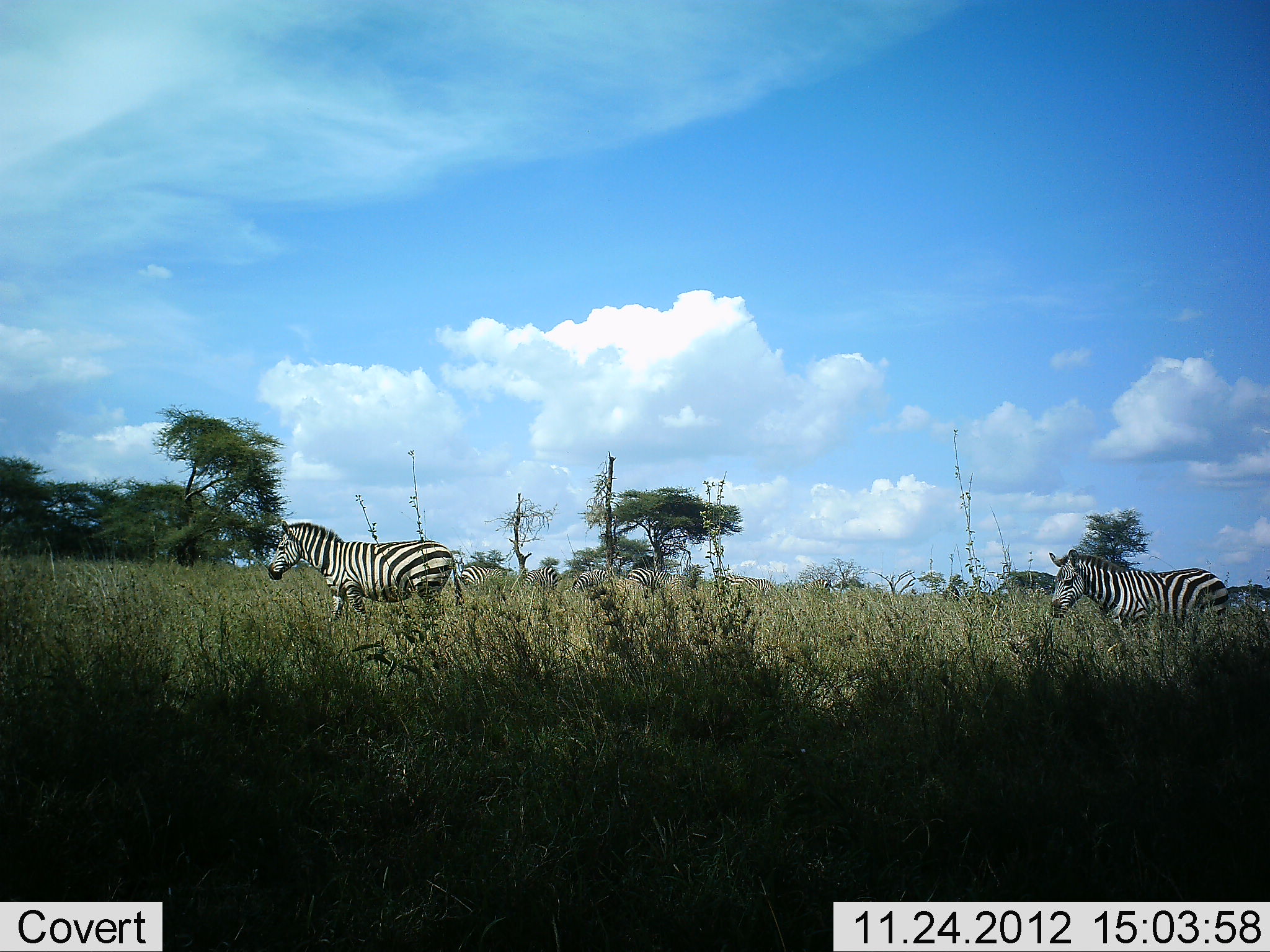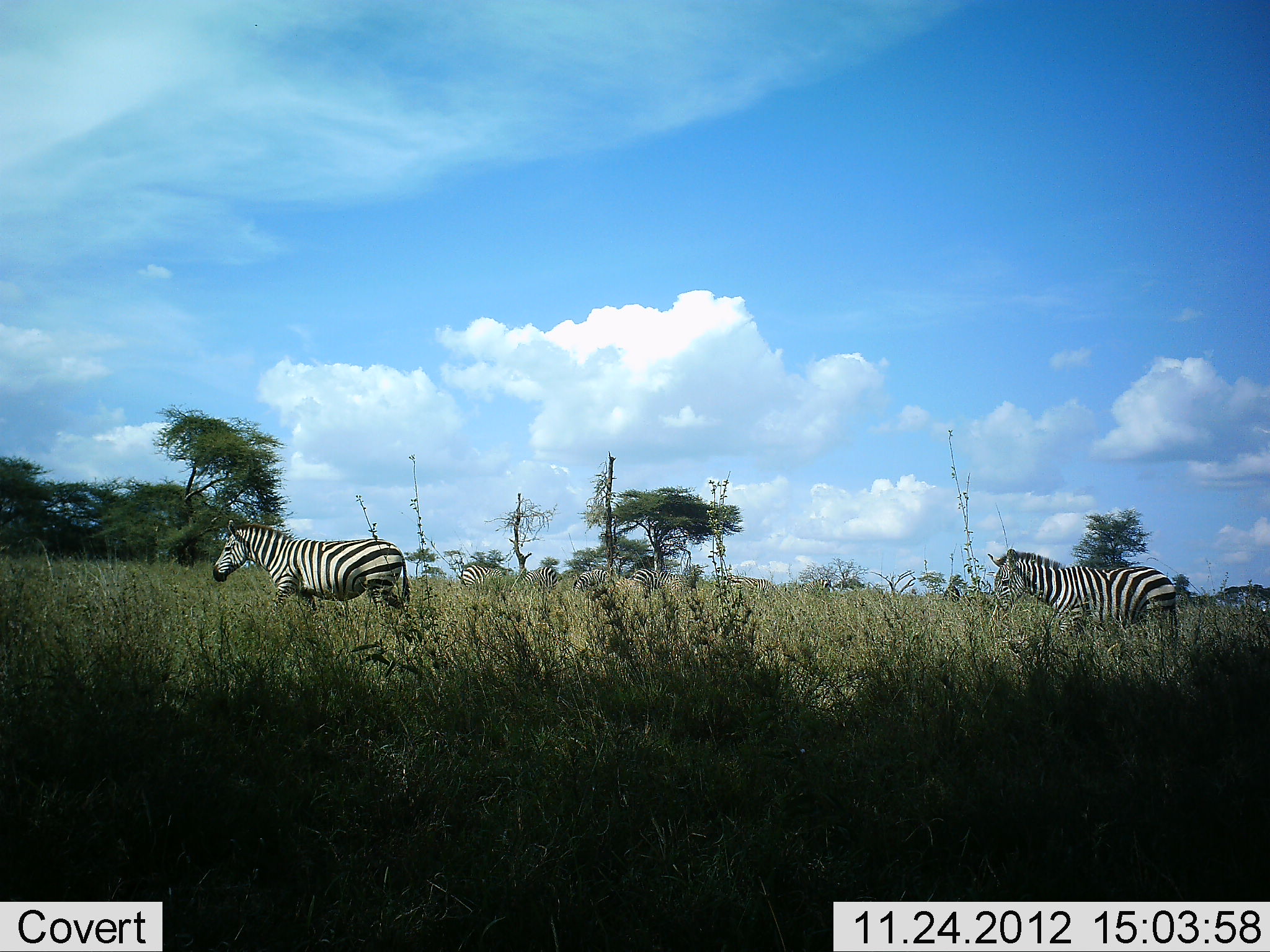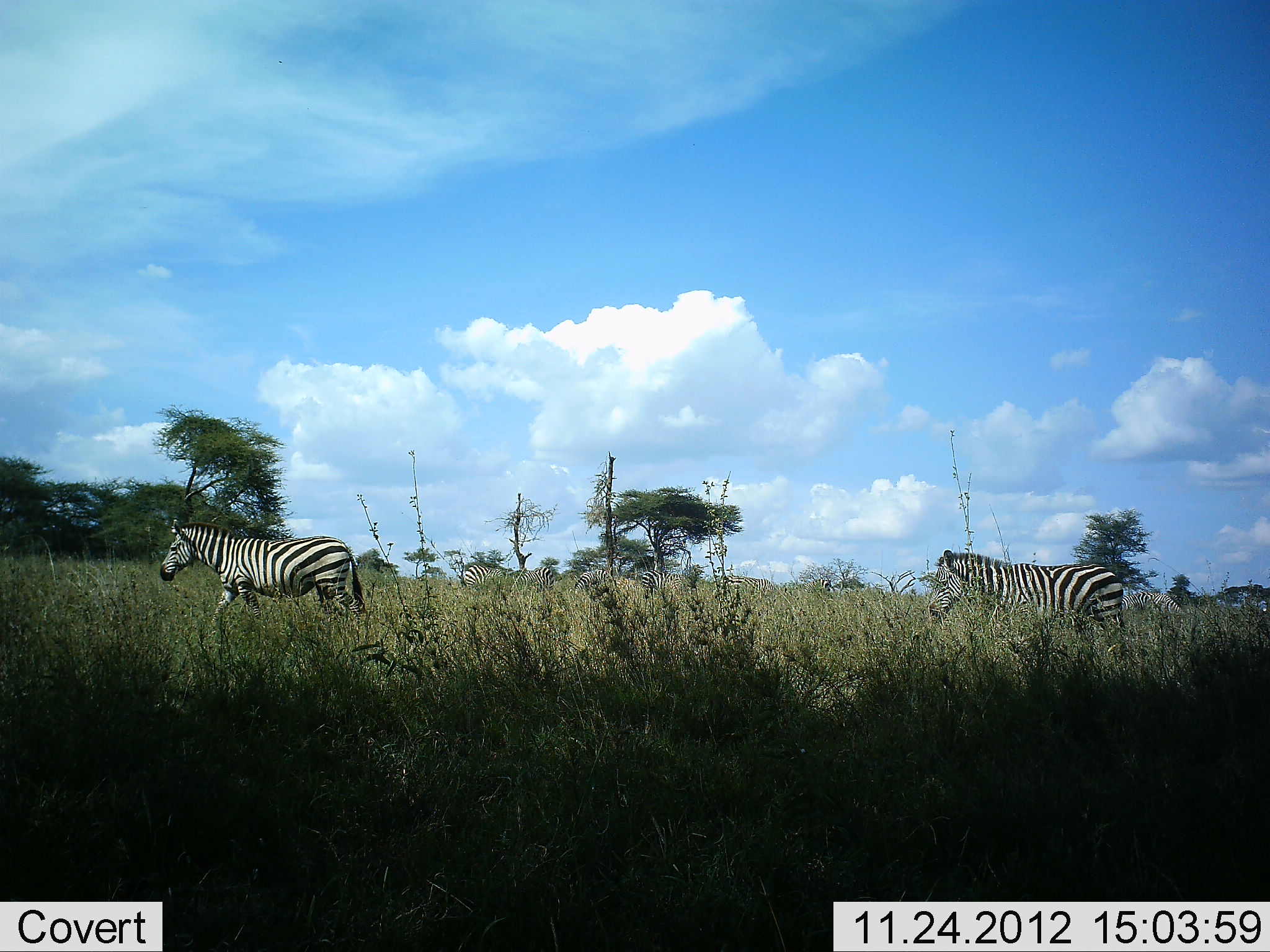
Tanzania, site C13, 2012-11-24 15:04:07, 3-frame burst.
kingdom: Animalia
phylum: Chordata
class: Mammalia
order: Perissodactyla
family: Equidae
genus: Equus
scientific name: Equus quagga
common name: plains zebra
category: zebra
Zebra (plains zebra) (Equus quagga), count 2. Behavior (volunteer vote fractions): standing 40%, resting 0%, moving 70%, interacting 0%. Young present (vote fraction): 0%. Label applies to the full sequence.